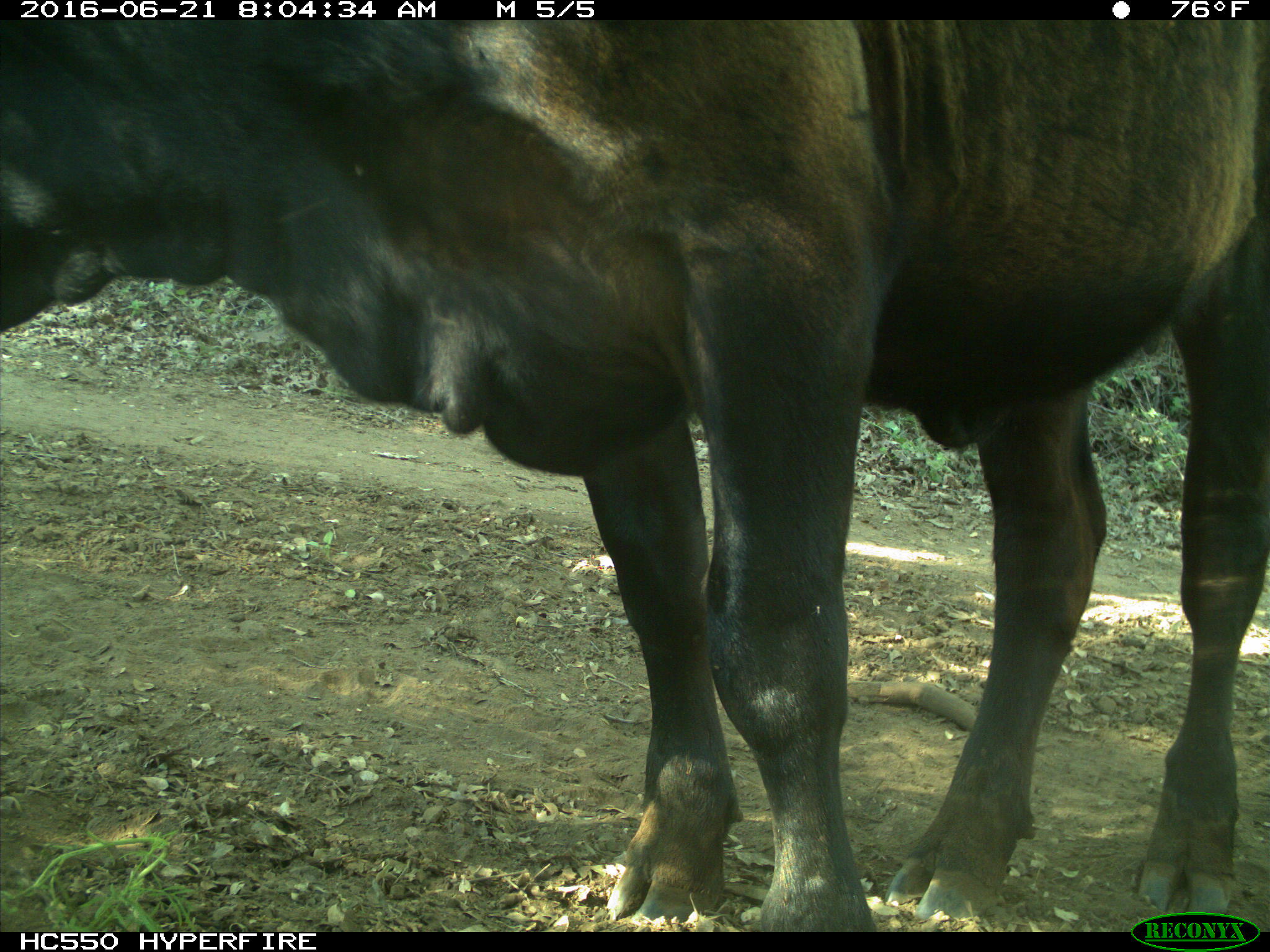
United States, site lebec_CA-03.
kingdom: Animalia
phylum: Chordata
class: Mammalia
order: Artiodactyla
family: Bovidae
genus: Bos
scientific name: Bos taurus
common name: domestic cow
Bos taurus (domestic cow).